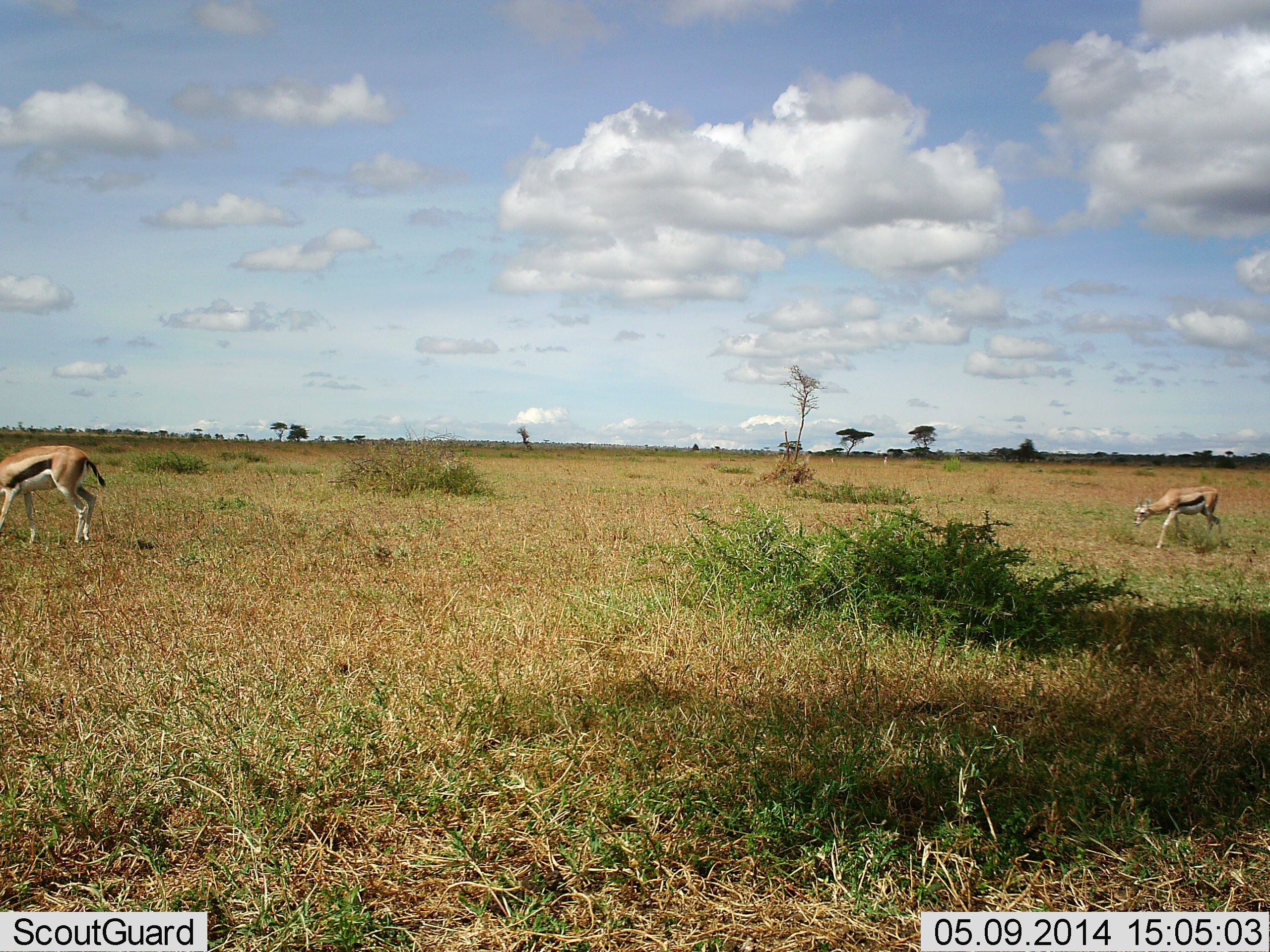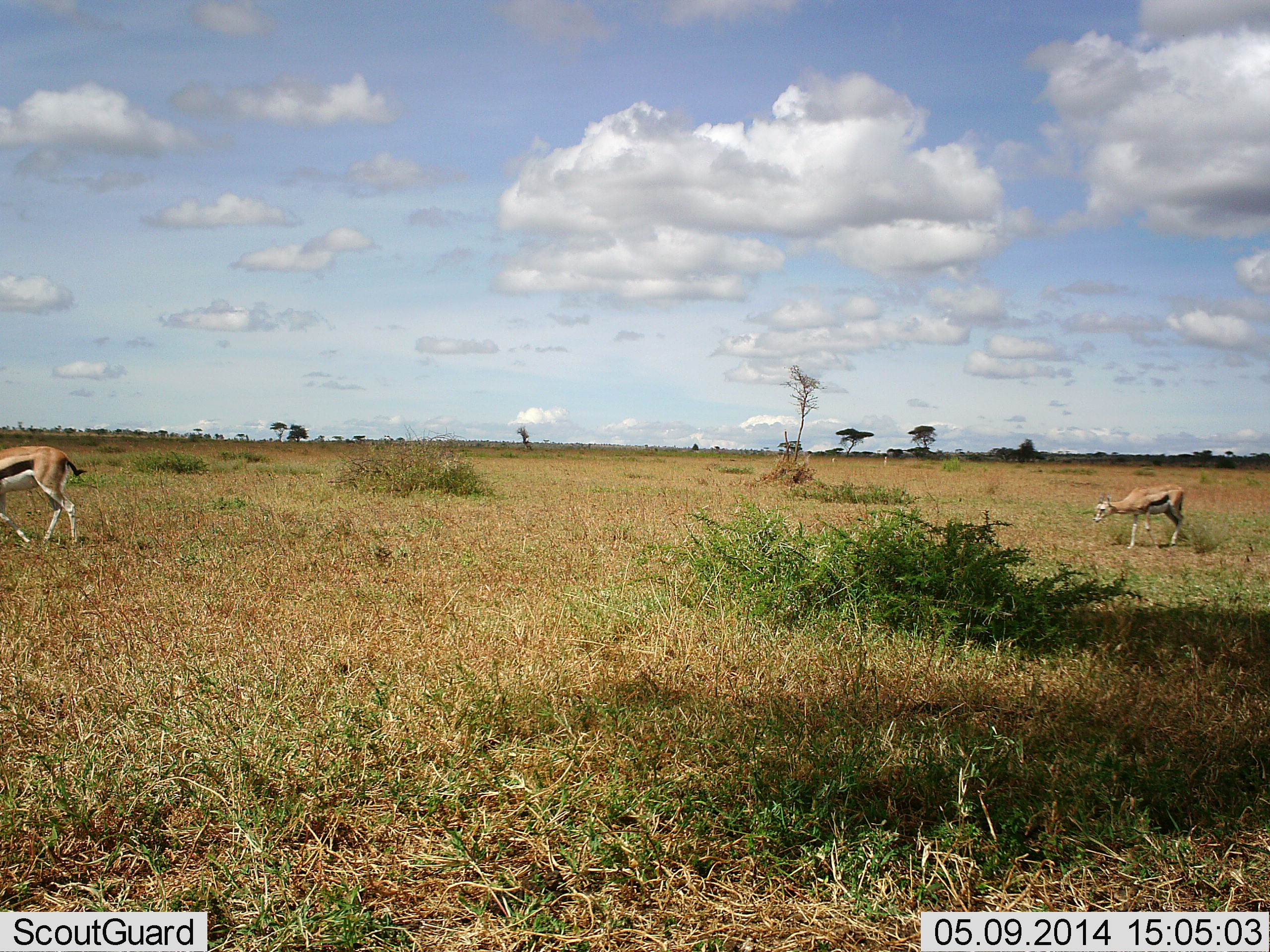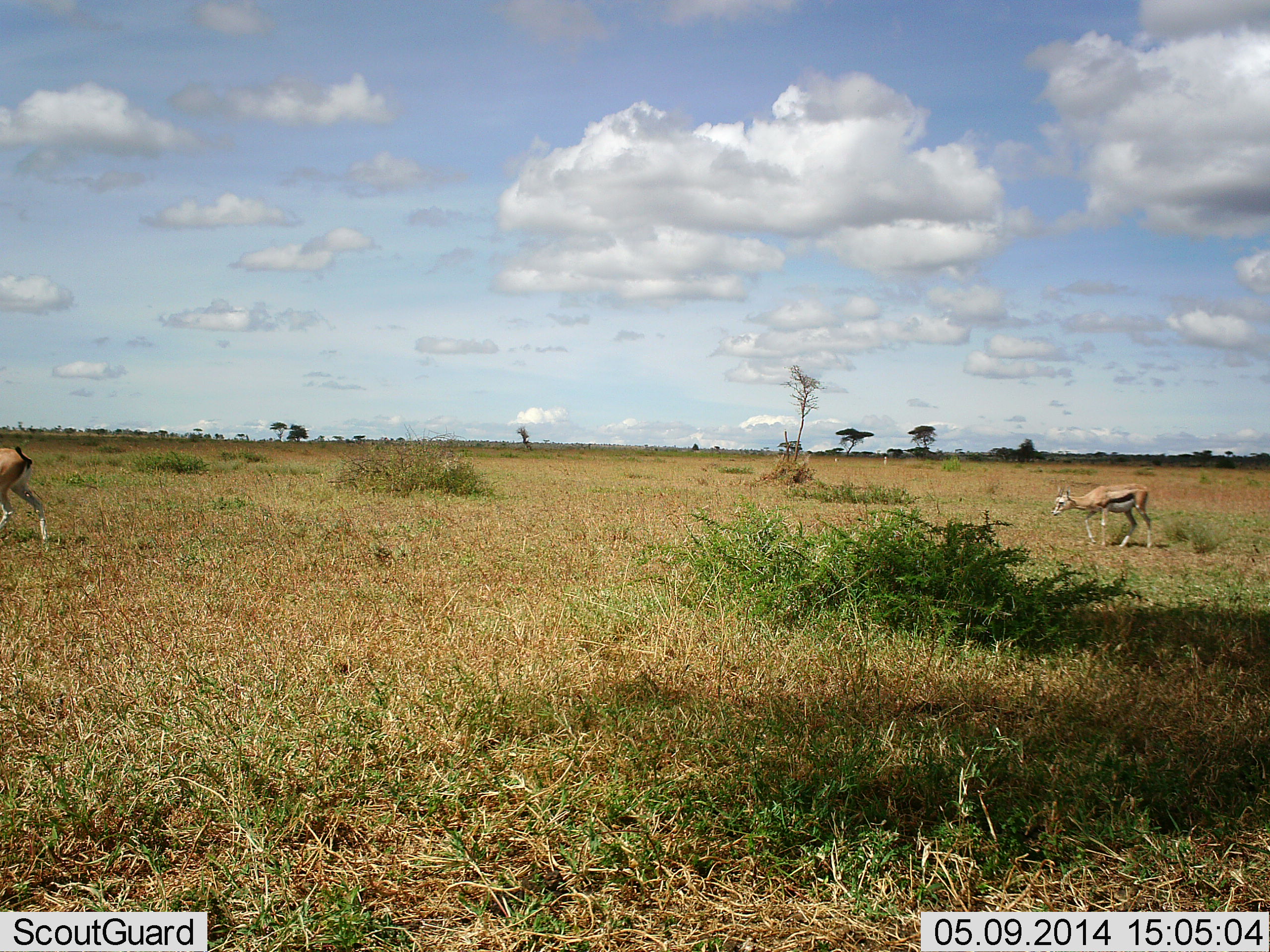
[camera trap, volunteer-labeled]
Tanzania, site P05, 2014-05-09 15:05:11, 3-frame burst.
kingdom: Animalia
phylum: Chordata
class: Mammalia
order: Artiodactyla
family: Bovidae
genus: Eudorcas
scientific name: Eudorcas thomsonii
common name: thomson's gazelle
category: gazellethomsons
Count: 2.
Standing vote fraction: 0%.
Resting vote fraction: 0%.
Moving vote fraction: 100%.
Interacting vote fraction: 0%.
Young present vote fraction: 20%.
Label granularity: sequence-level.